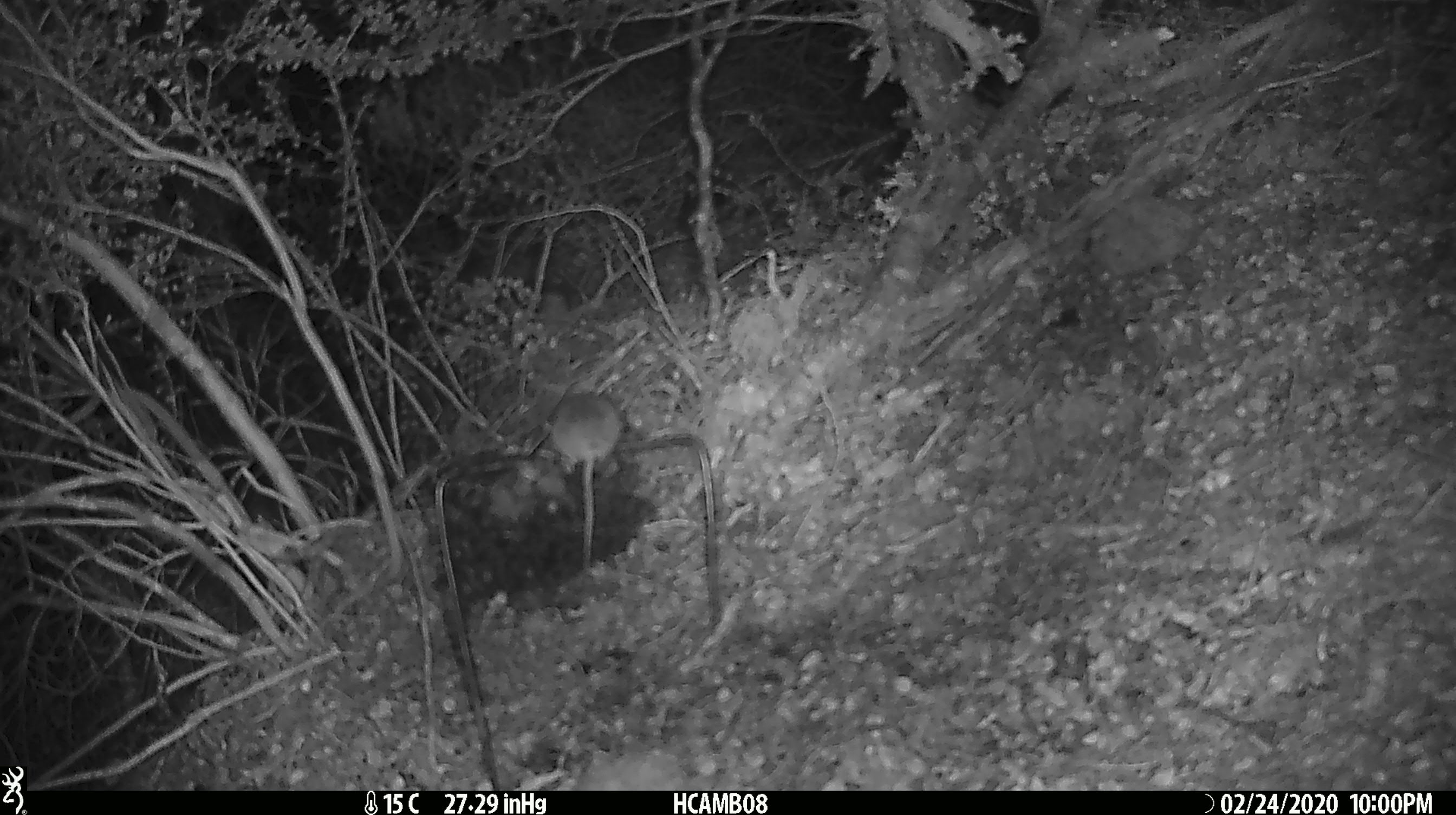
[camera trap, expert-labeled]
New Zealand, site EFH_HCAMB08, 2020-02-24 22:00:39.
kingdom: Animalia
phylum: Chordata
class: Mammalia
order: Rodentia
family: Muridae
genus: Mus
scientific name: Mus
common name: mouse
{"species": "mouse (Mus)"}